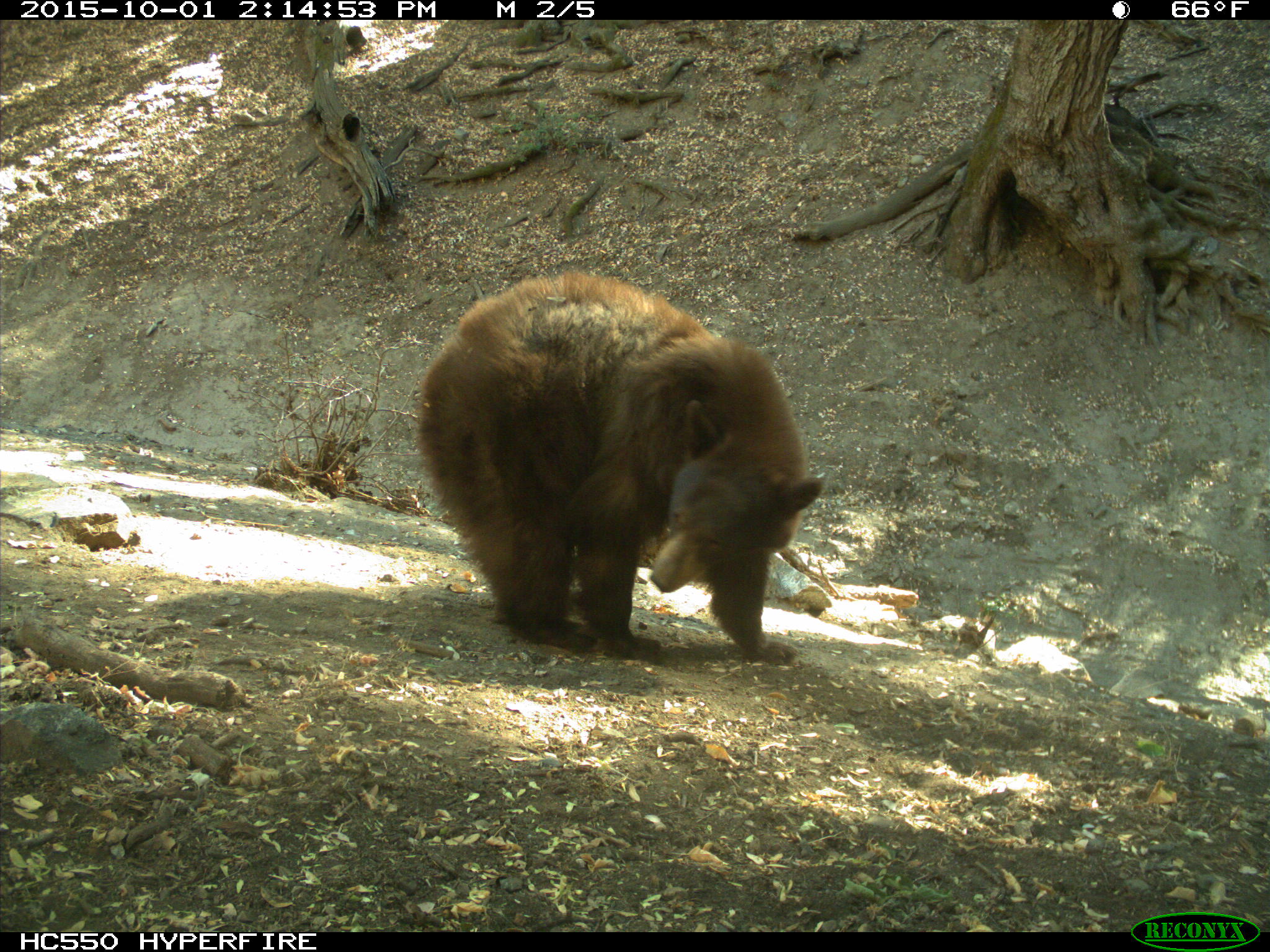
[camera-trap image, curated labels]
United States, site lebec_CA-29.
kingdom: Animalia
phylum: Chordata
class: Mammalia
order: Carnivora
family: Ursidae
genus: Ursus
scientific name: Ursus americanus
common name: american black bear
Ursus americanus (american black bear).